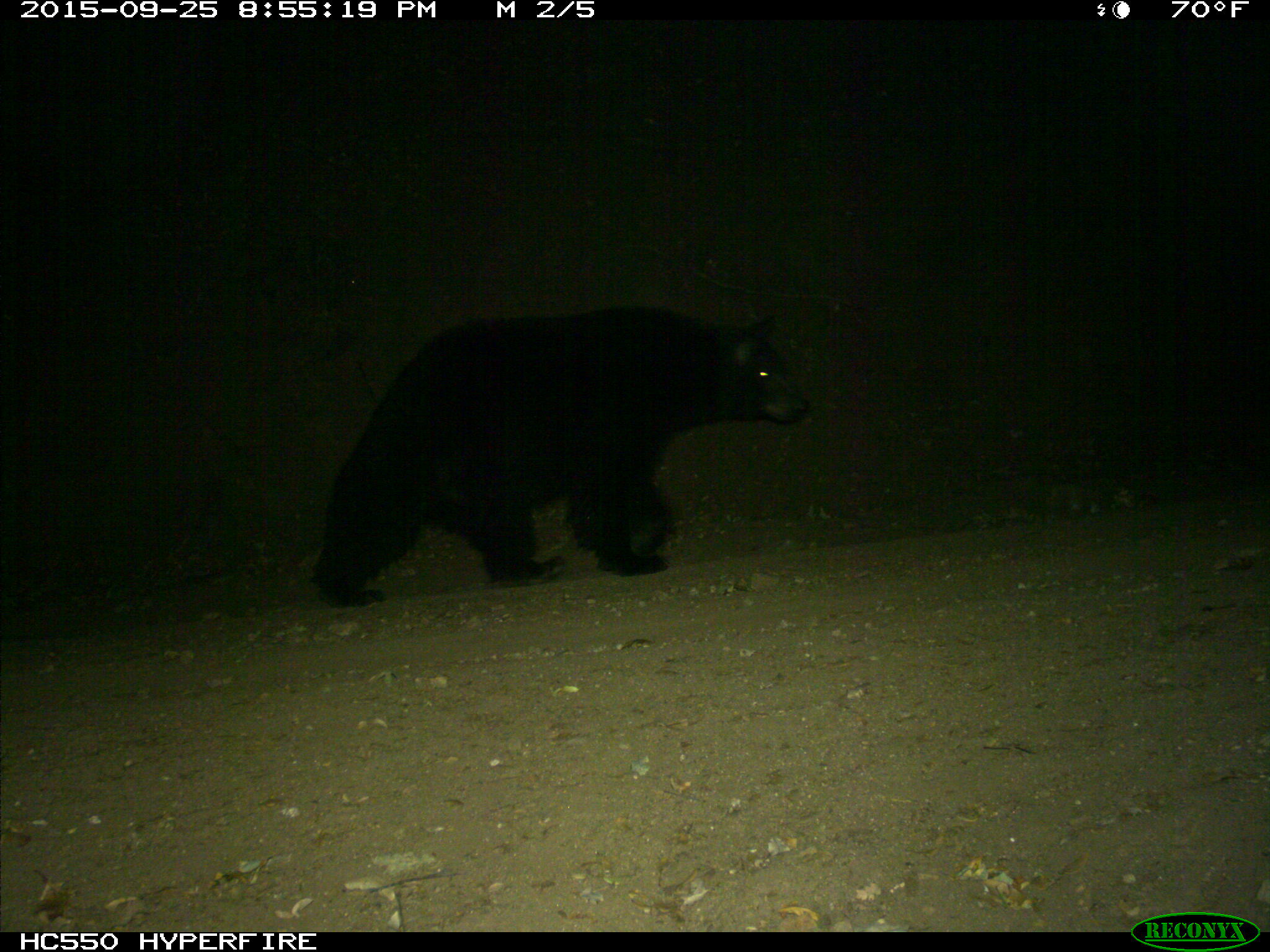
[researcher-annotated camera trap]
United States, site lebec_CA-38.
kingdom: Animalia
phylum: Chordata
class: Mammalia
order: Carnivora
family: Ursidae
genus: Ursus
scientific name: Ursus americanus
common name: american black bear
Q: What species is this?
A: Ursus americanus (american black bear).